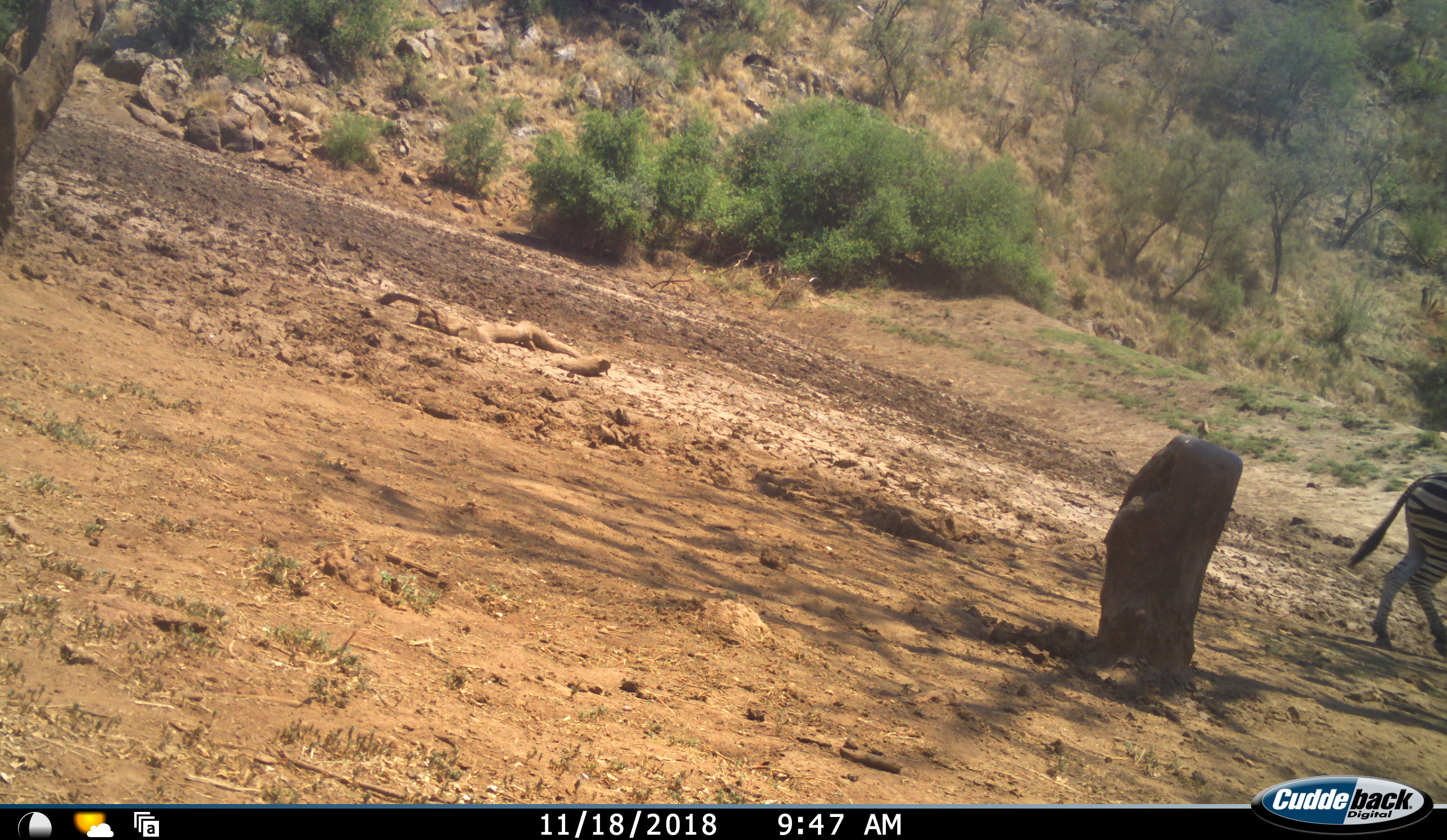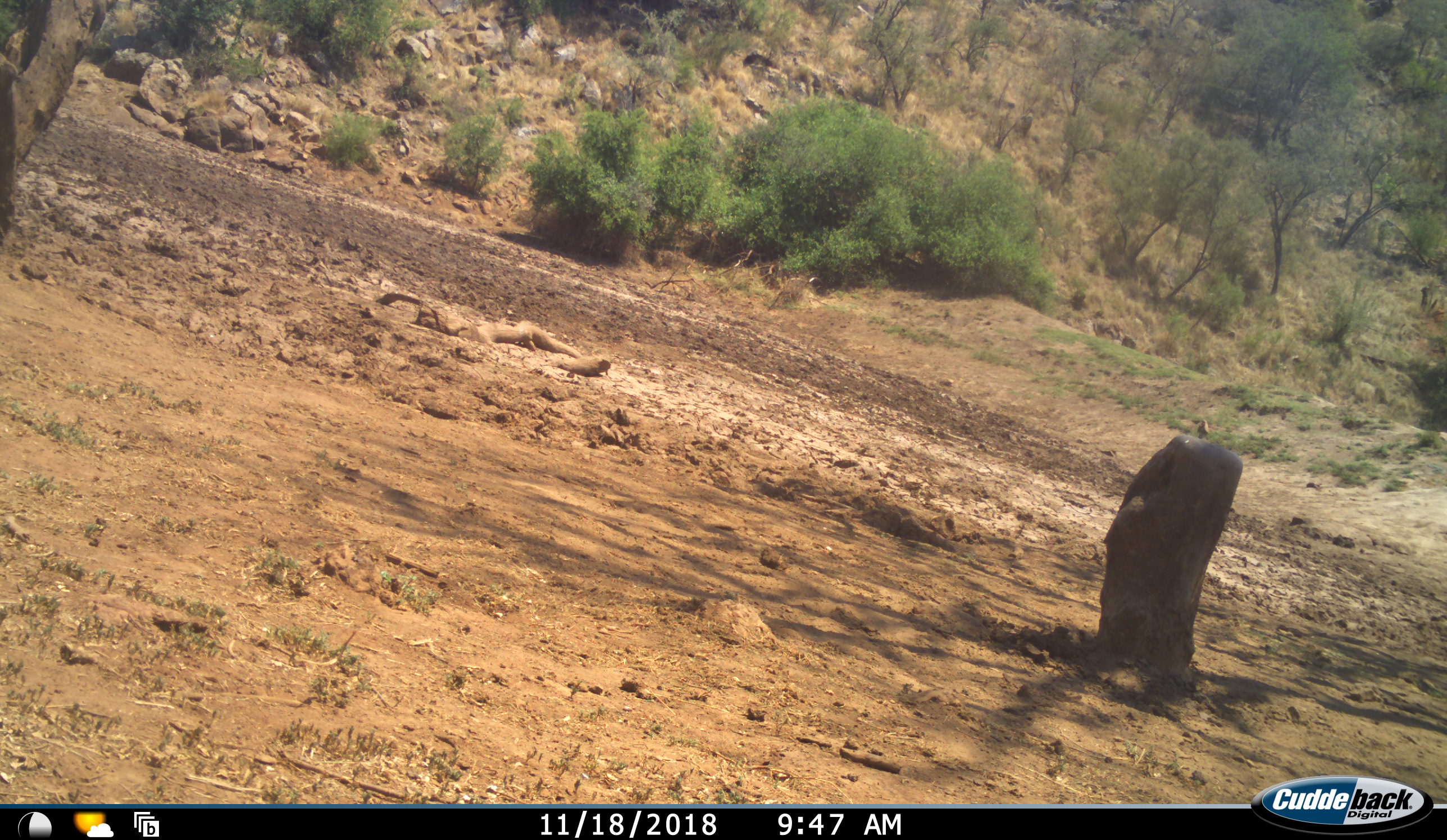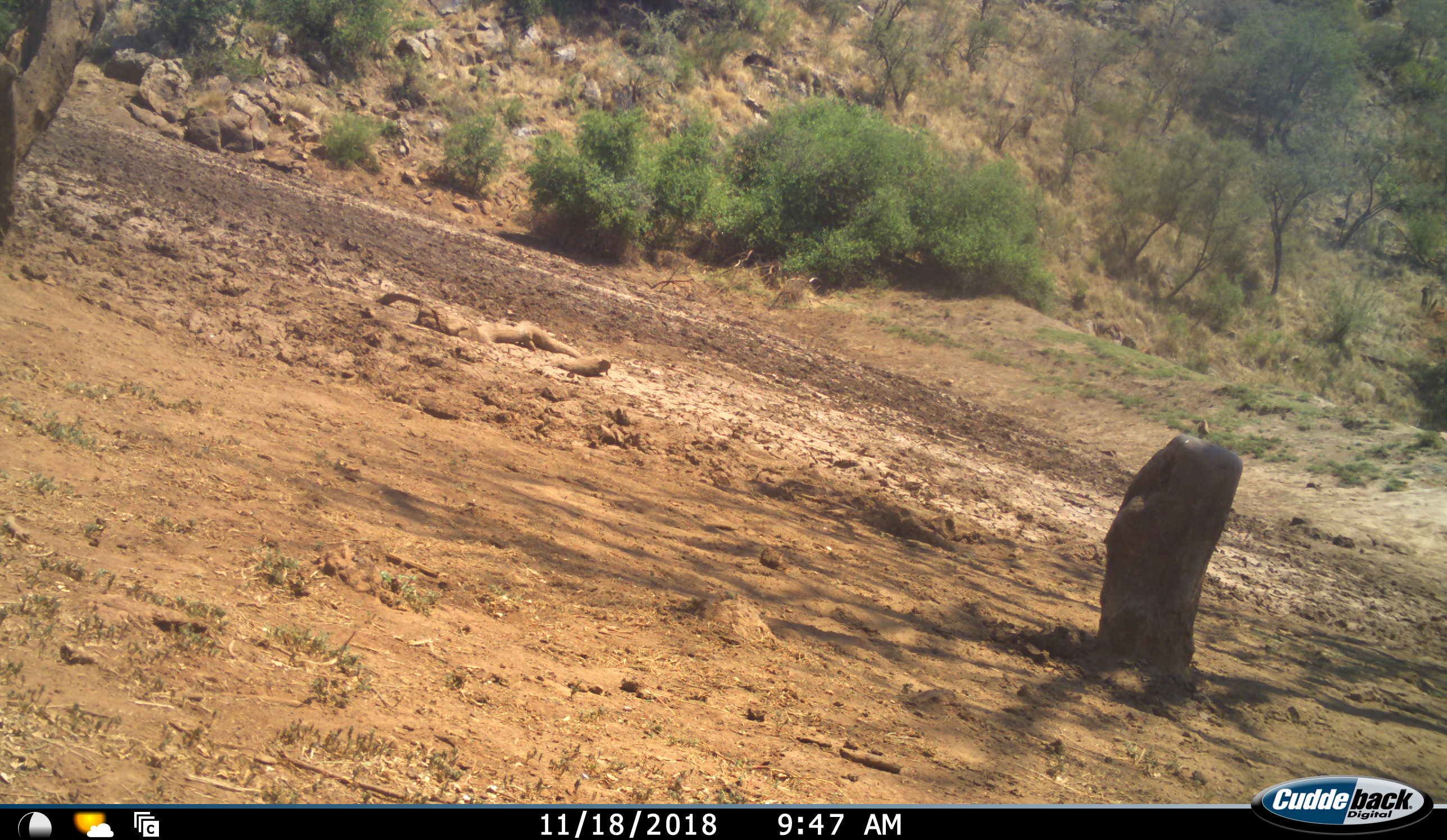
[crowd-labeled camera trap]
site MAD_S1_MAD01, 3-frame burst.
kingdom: Animalia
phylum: Chordata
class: Mammalia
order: Perissodactyla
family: Equidae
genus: Equus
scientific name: Equus quagga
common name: plains zebra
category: zebraplains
Zebraplains (plains zebra) (Equus quagga), count 1. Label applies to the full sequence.